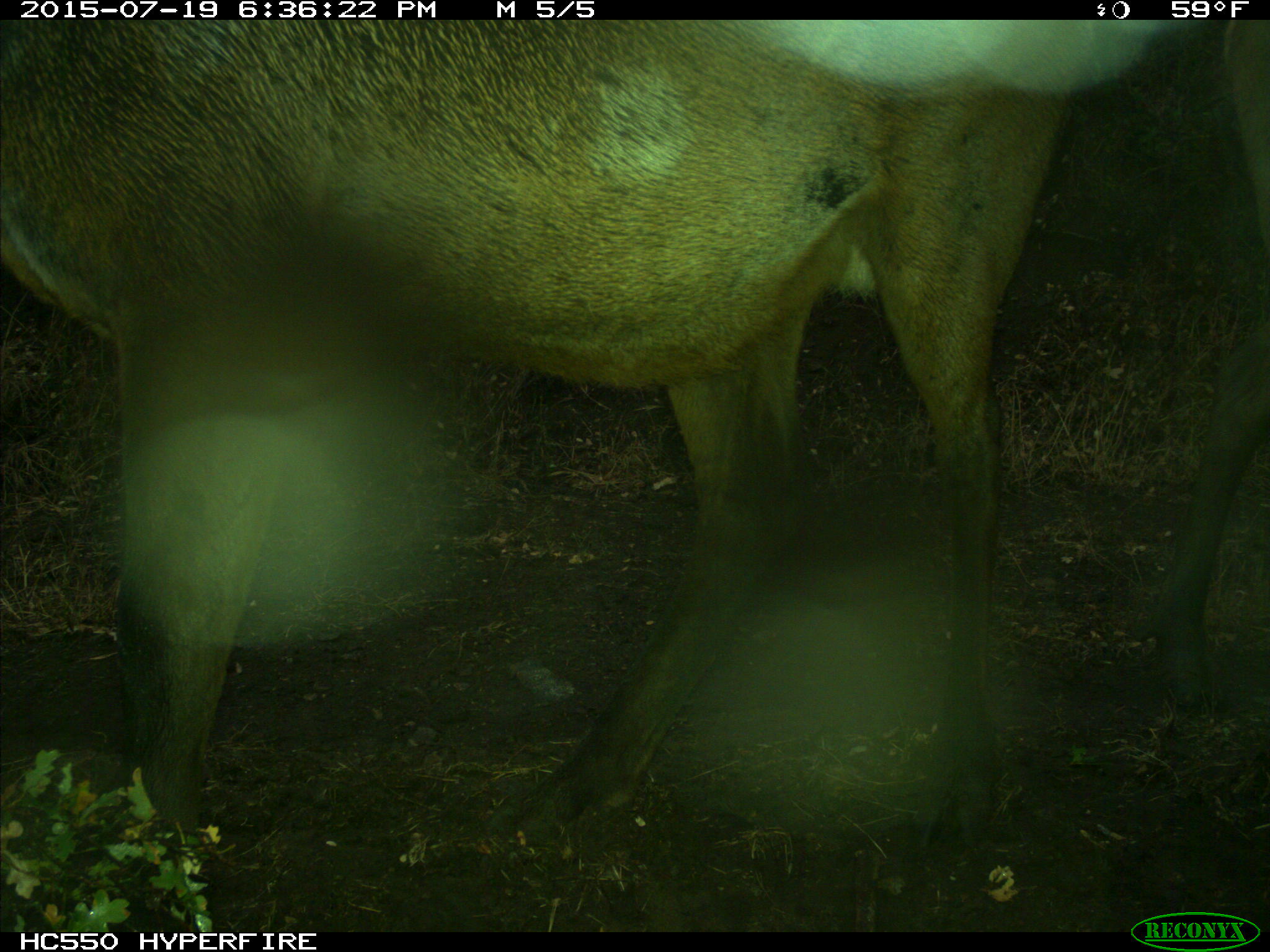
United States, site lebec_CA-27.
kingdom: Animalia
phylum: Chordata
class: Mammalia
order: Artiodactyla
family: Cervidae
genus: Cervus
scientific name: Cervus canadensis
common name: elk